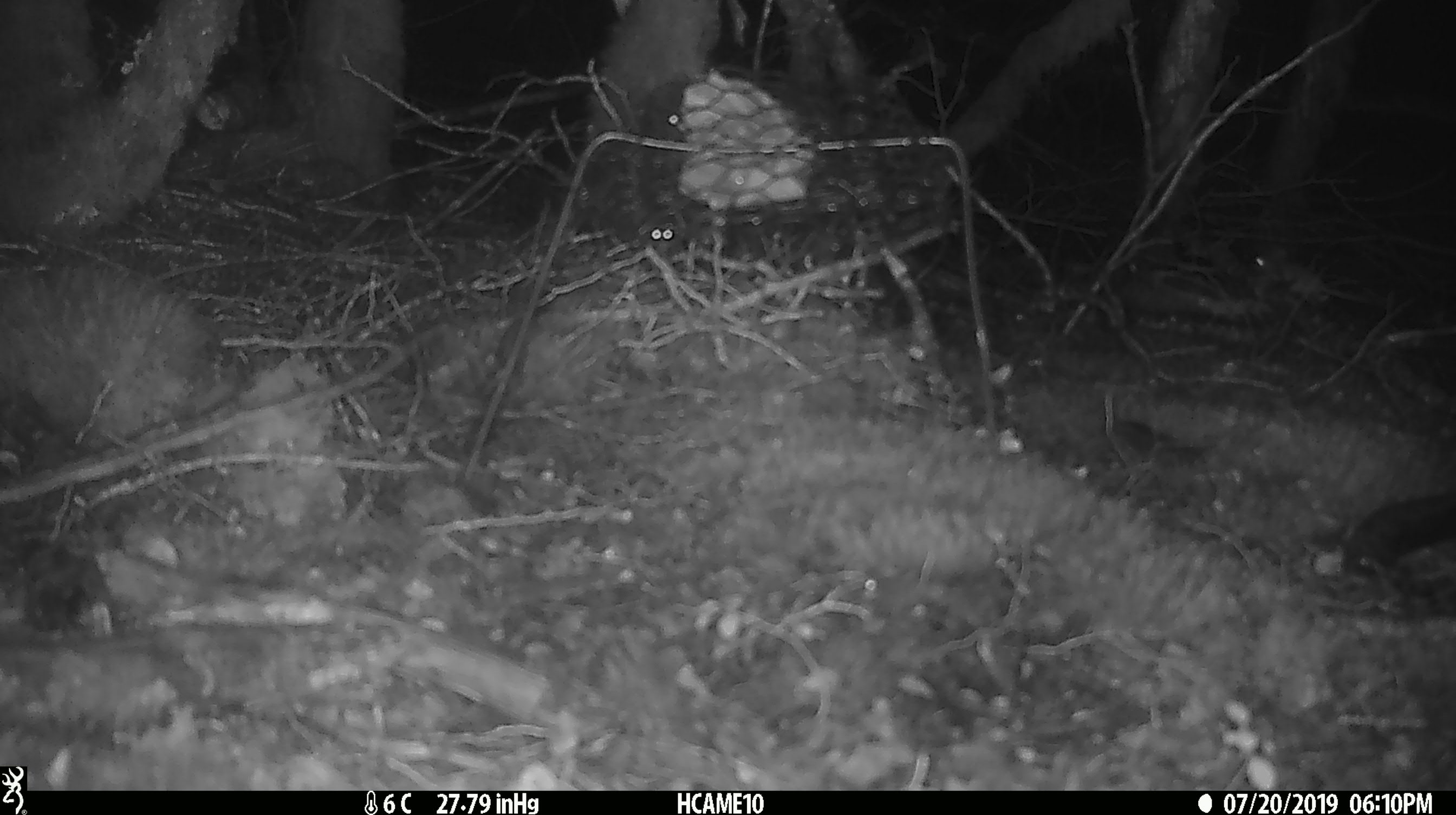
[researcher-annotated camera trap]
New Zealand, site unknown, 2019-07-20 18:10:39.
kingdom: Animalia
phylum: Chordata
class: Mammalia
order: Rodentia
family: Muridae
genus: Mus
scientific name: Mus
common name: mouse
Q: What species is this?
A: Mouse (Mus).